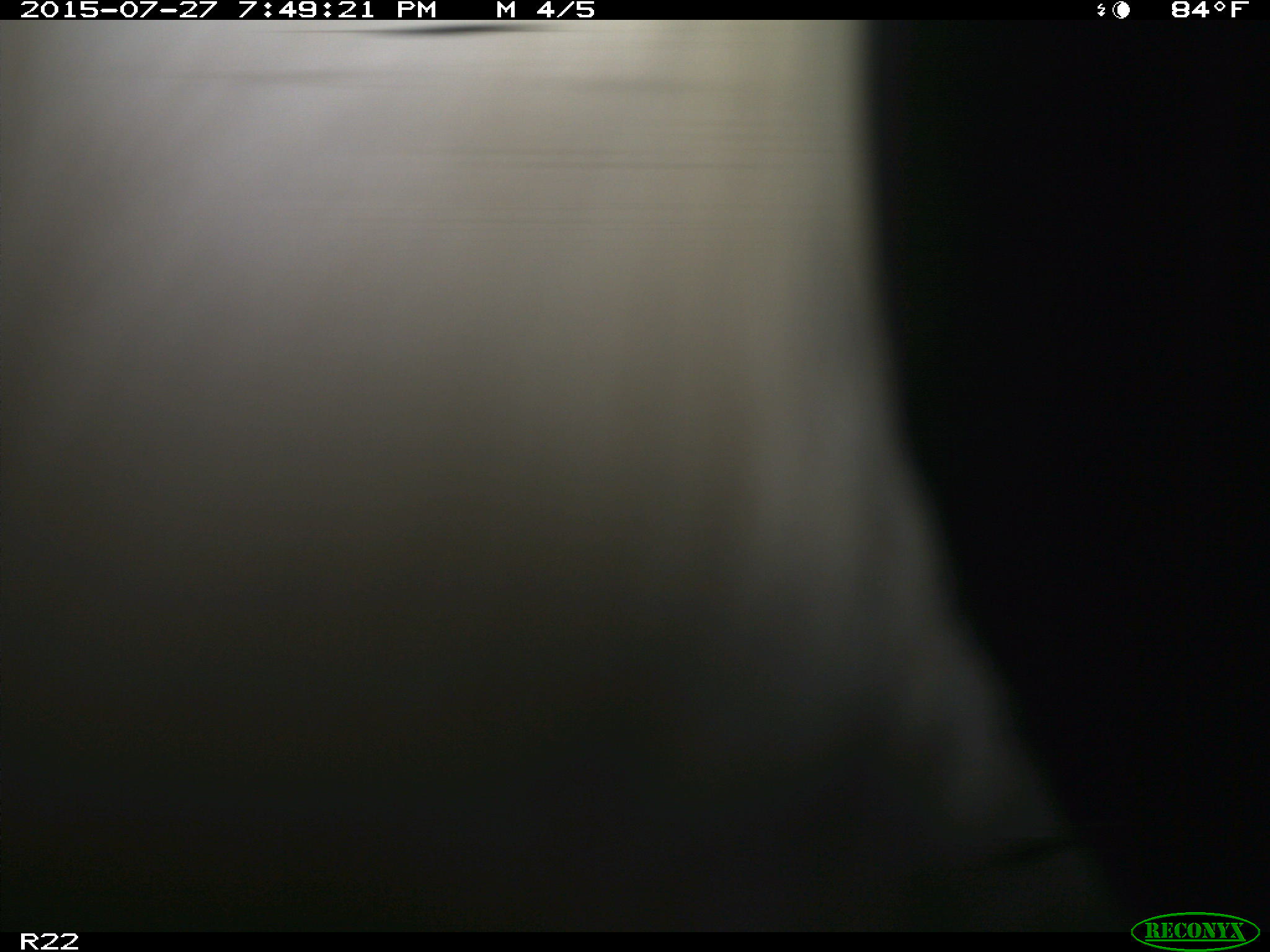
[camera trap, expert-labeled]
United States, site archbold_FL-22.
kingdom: Animalia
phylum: Chordata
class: Mammalia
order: Artiodactyla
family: Bovidae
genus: Bos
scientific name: Bos taurus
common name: domestic cow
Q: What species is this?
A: Bos taurus (domestic cow).